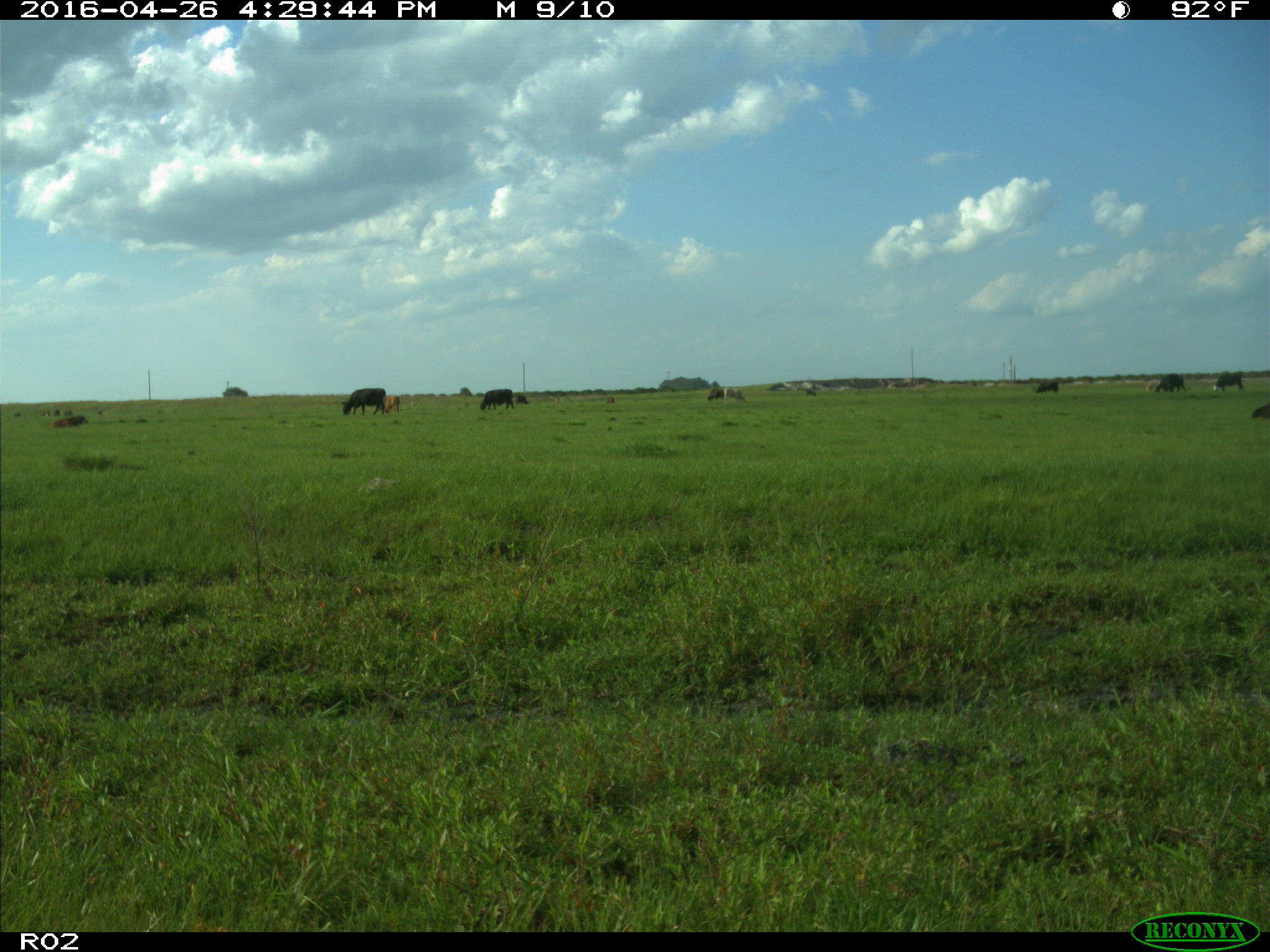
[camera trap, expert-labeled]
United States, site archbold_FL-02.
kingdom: Animalia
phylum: Chordata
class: Mammalia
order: Artiodactyla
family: Bovidae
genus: Bos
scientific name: Bos taurus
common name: domestic cow